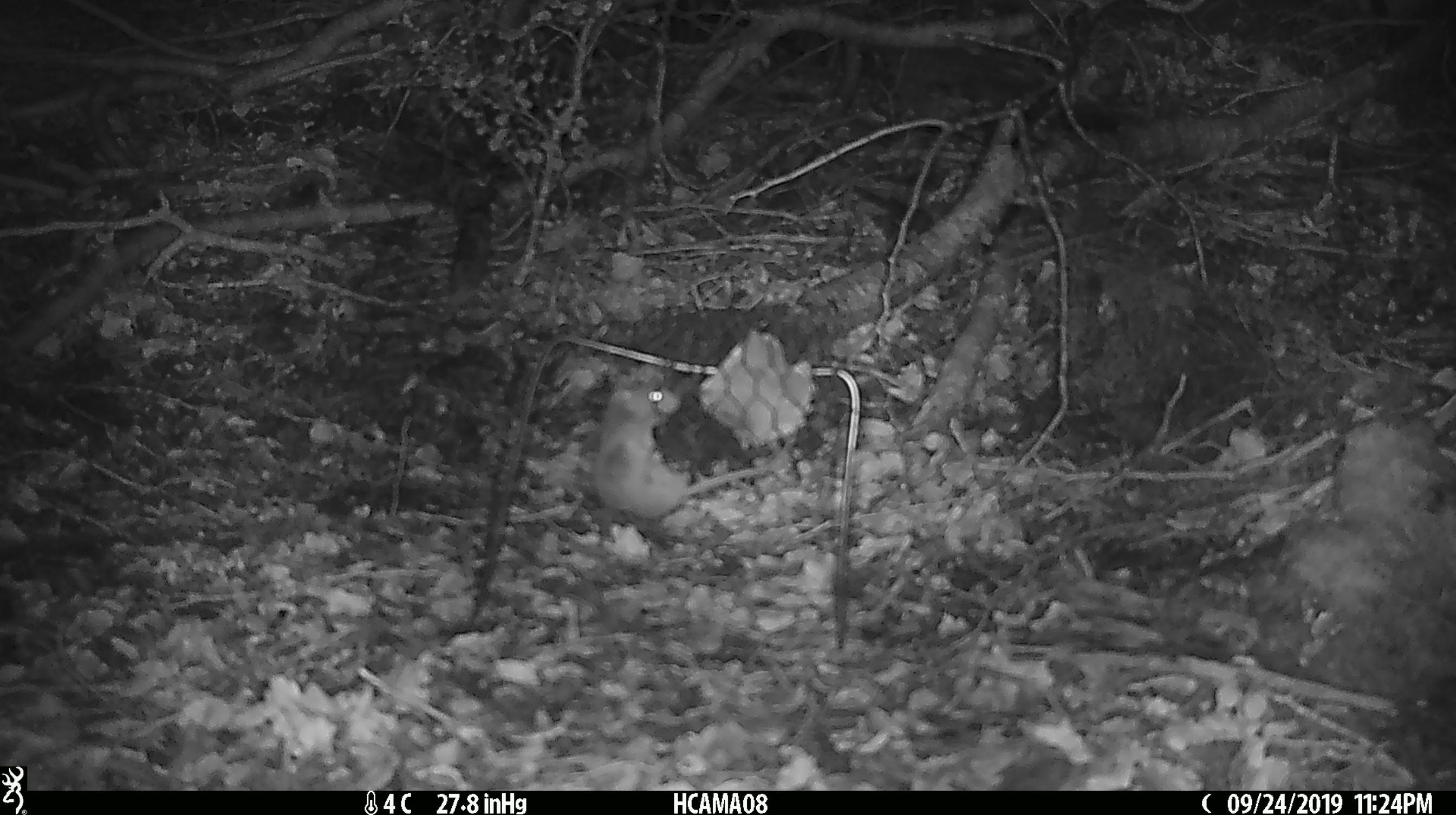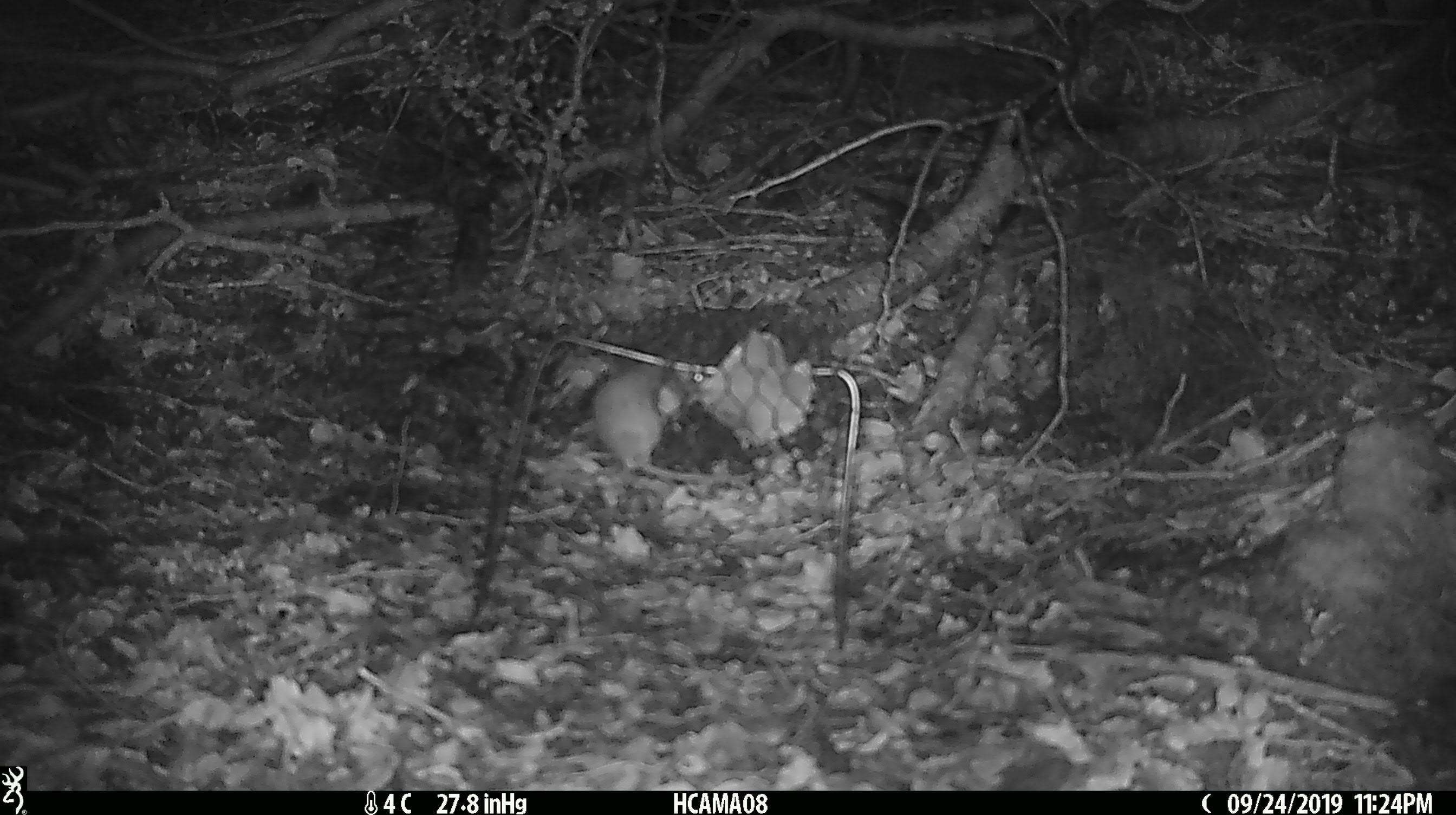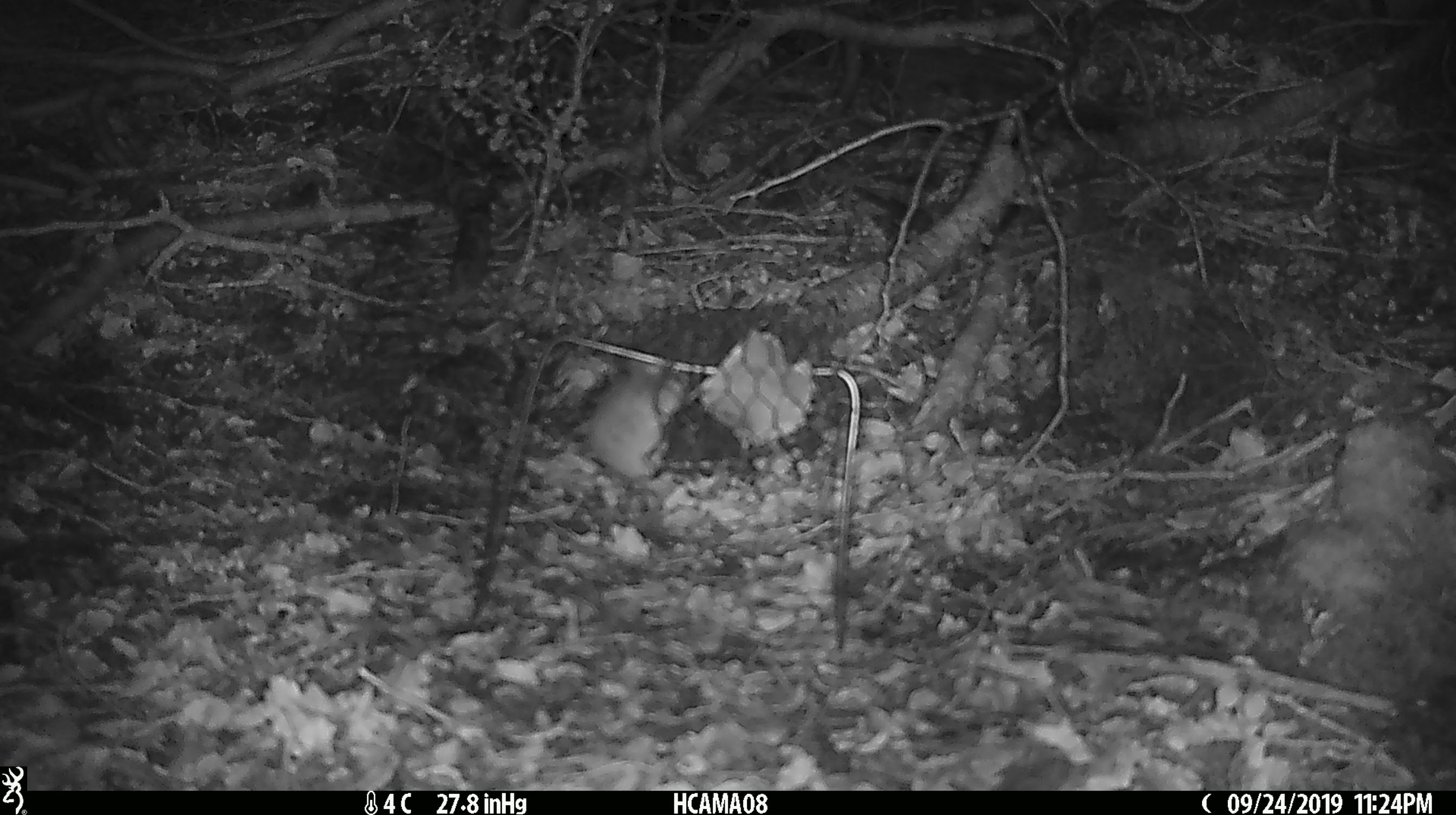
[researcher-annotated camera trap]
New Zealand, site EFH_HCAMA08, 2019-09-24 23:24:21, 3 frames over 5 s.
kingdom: Animalia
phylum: Chordata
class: Mammalia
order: Rodentia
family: Muridae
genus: Mus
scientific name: Mus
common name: mouse